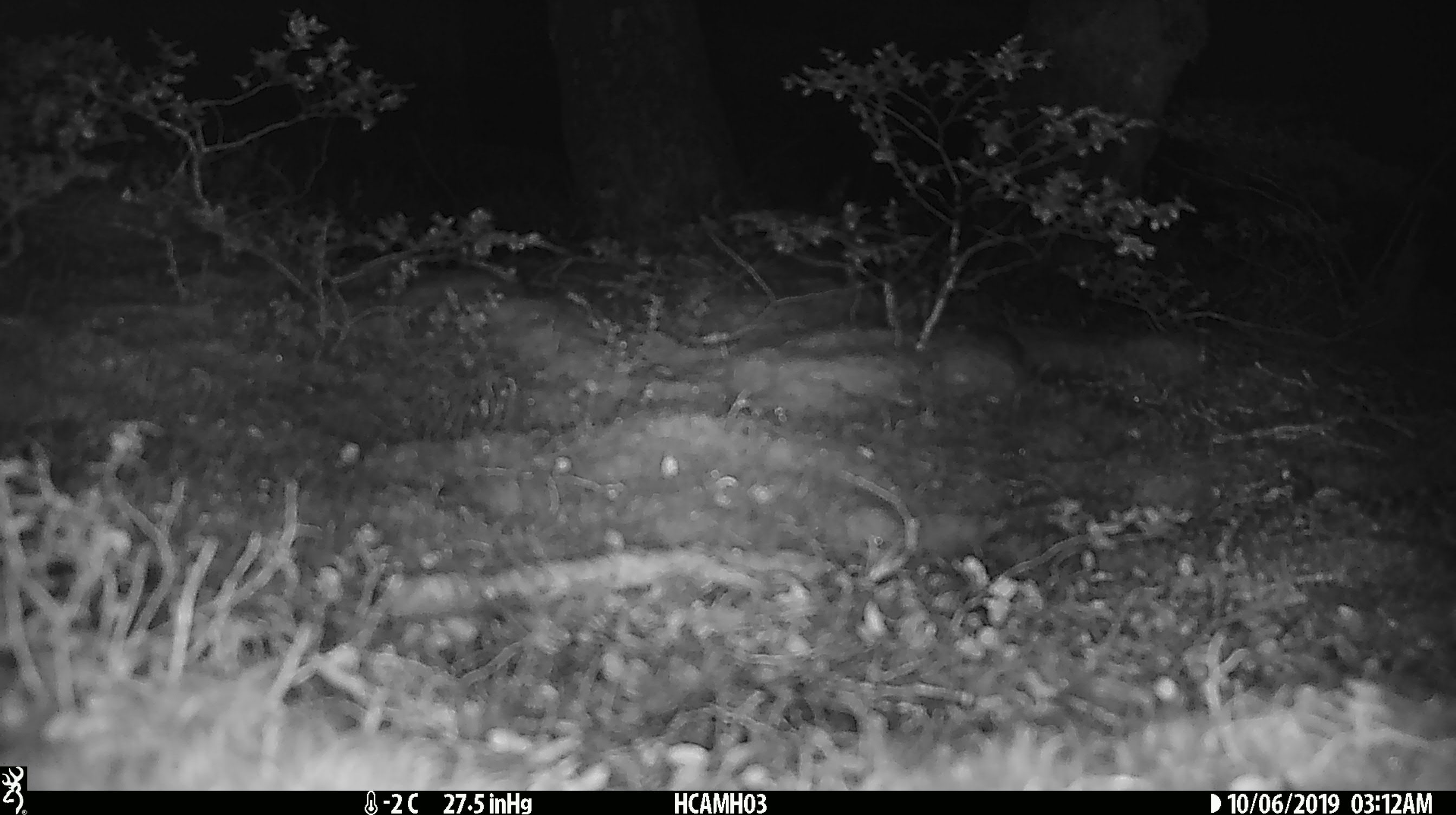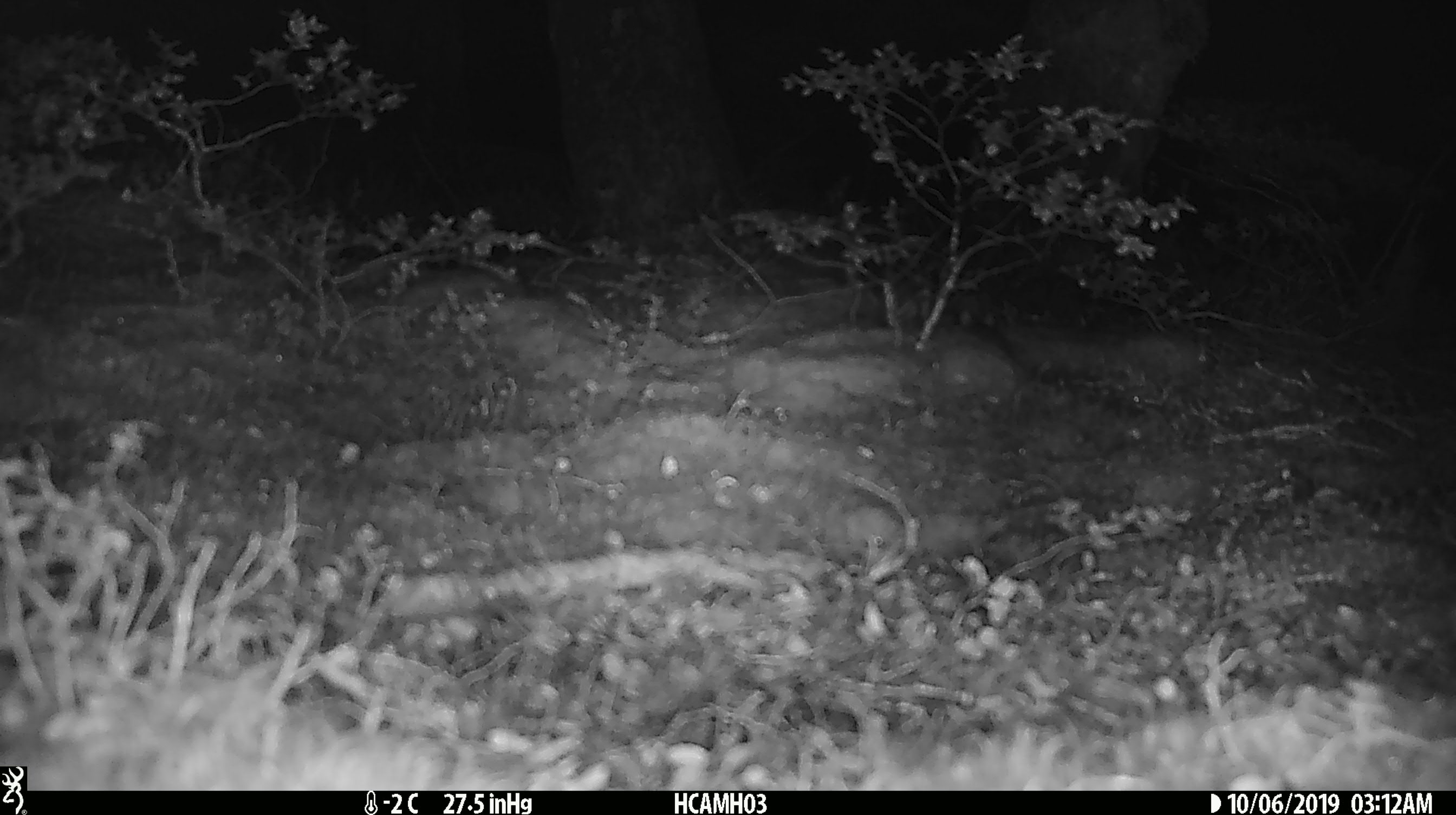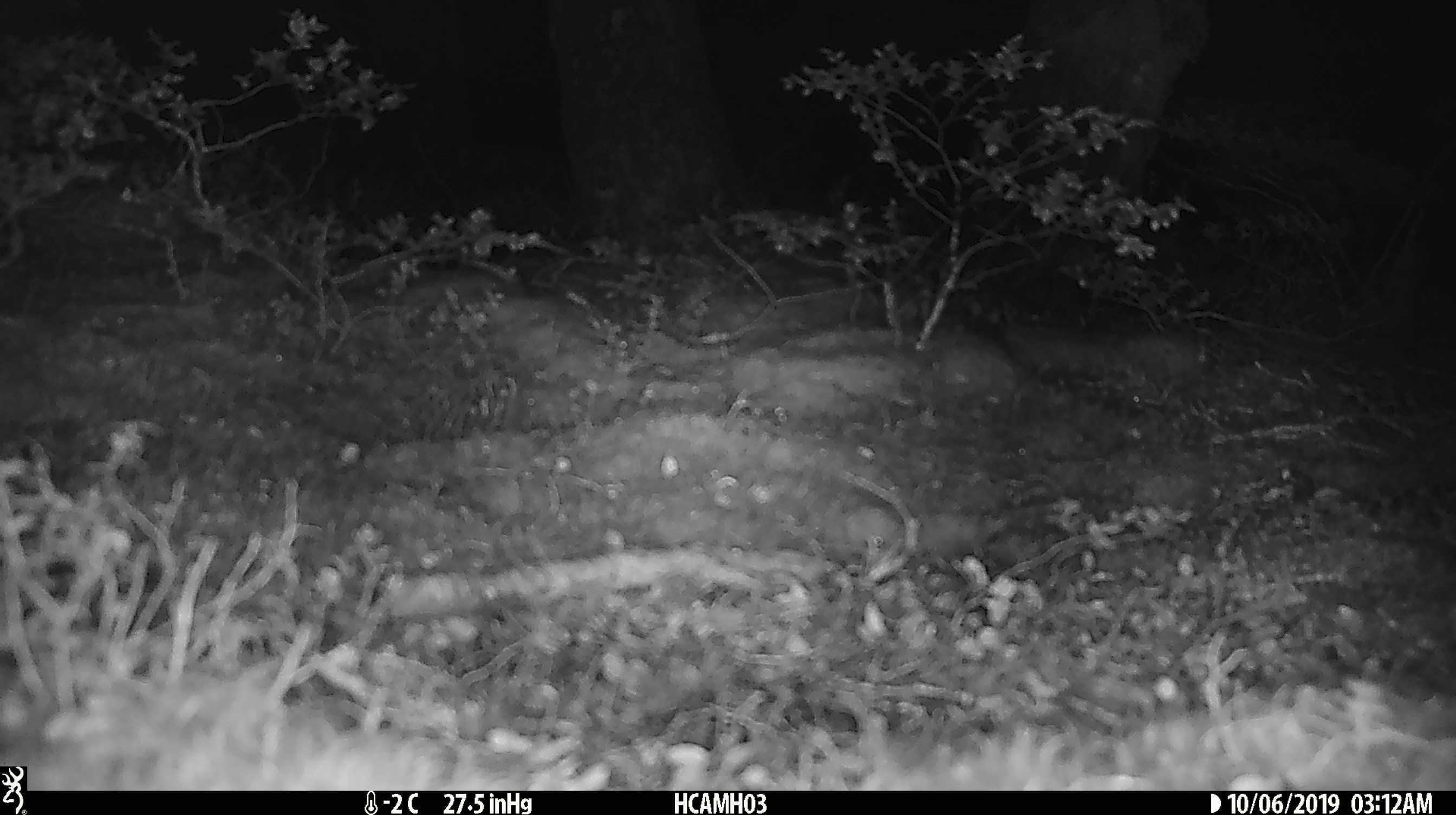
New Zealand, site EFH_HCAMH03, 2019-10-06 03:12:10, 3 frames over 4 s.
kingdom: Animalia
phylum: Chordata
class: Mammalia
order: Rodentia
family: Muridae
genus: Mus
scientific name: Mus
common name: mouse